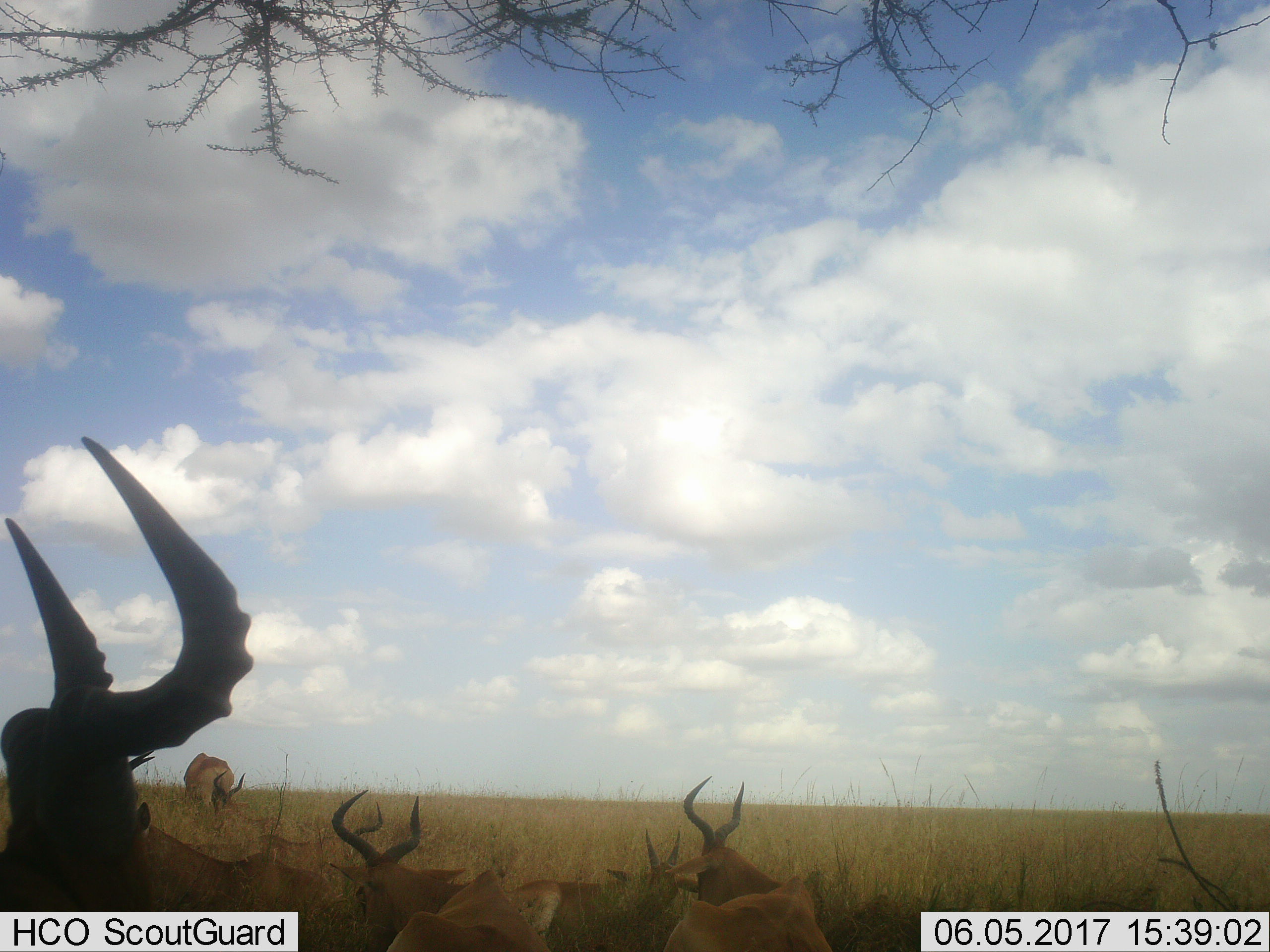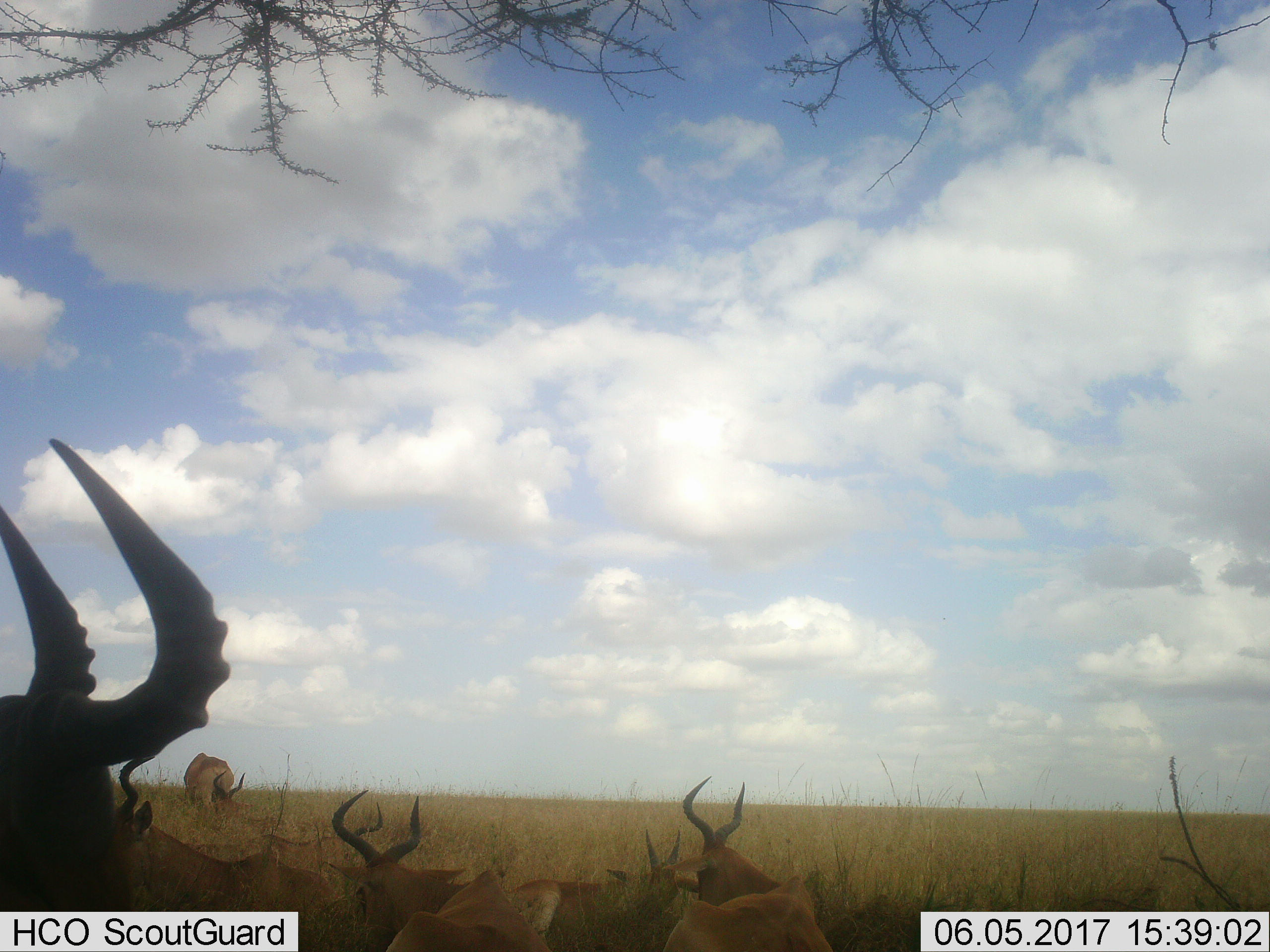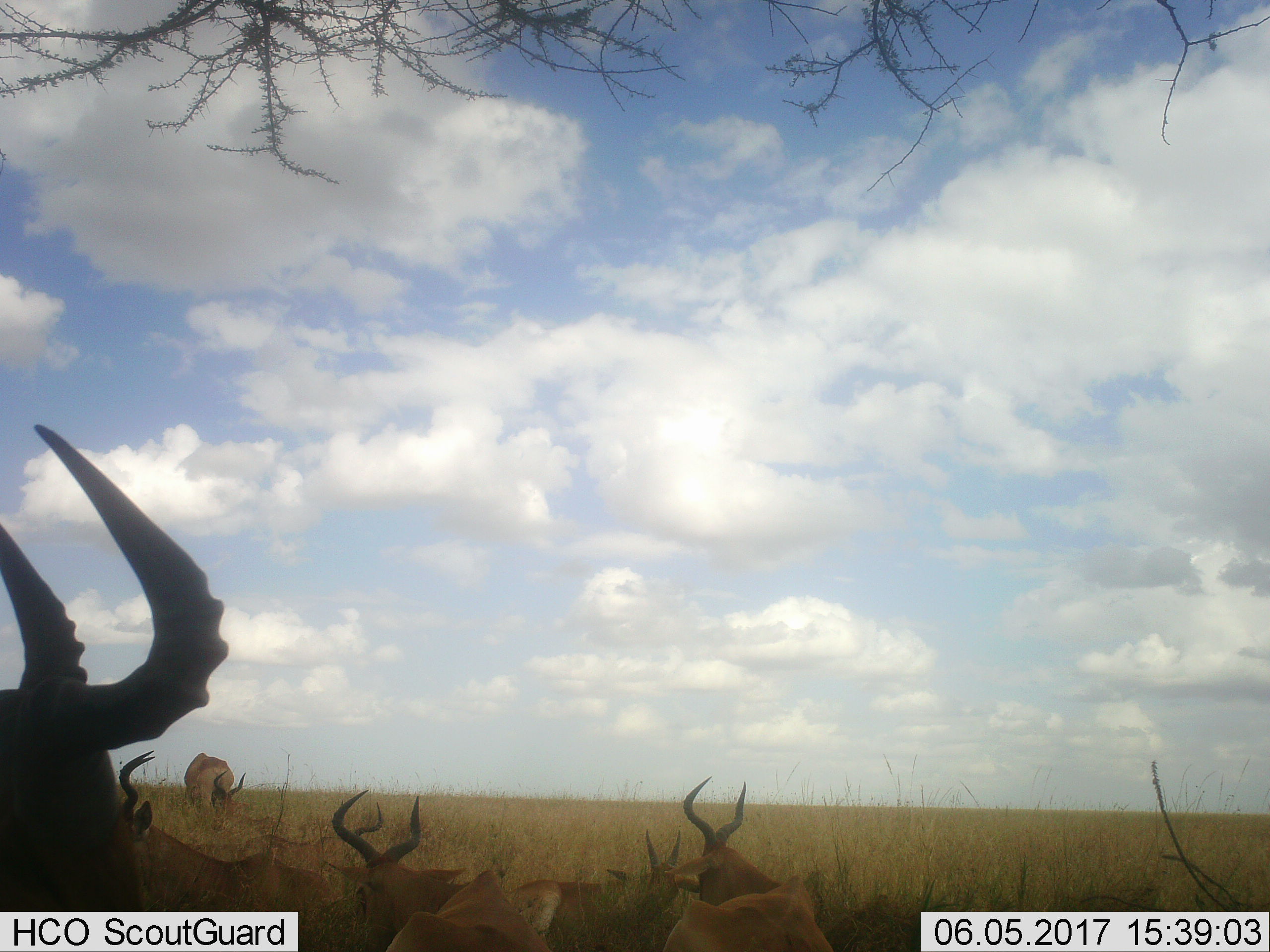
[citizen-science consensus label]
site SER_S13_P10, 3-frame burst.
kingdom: Animalia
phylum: Chordata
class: Mammalia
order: Artiodactyla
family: Bovidae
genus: Alcelaphus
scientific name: Alcelaphus buselaphus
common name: hartebeest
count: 6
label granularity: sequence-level